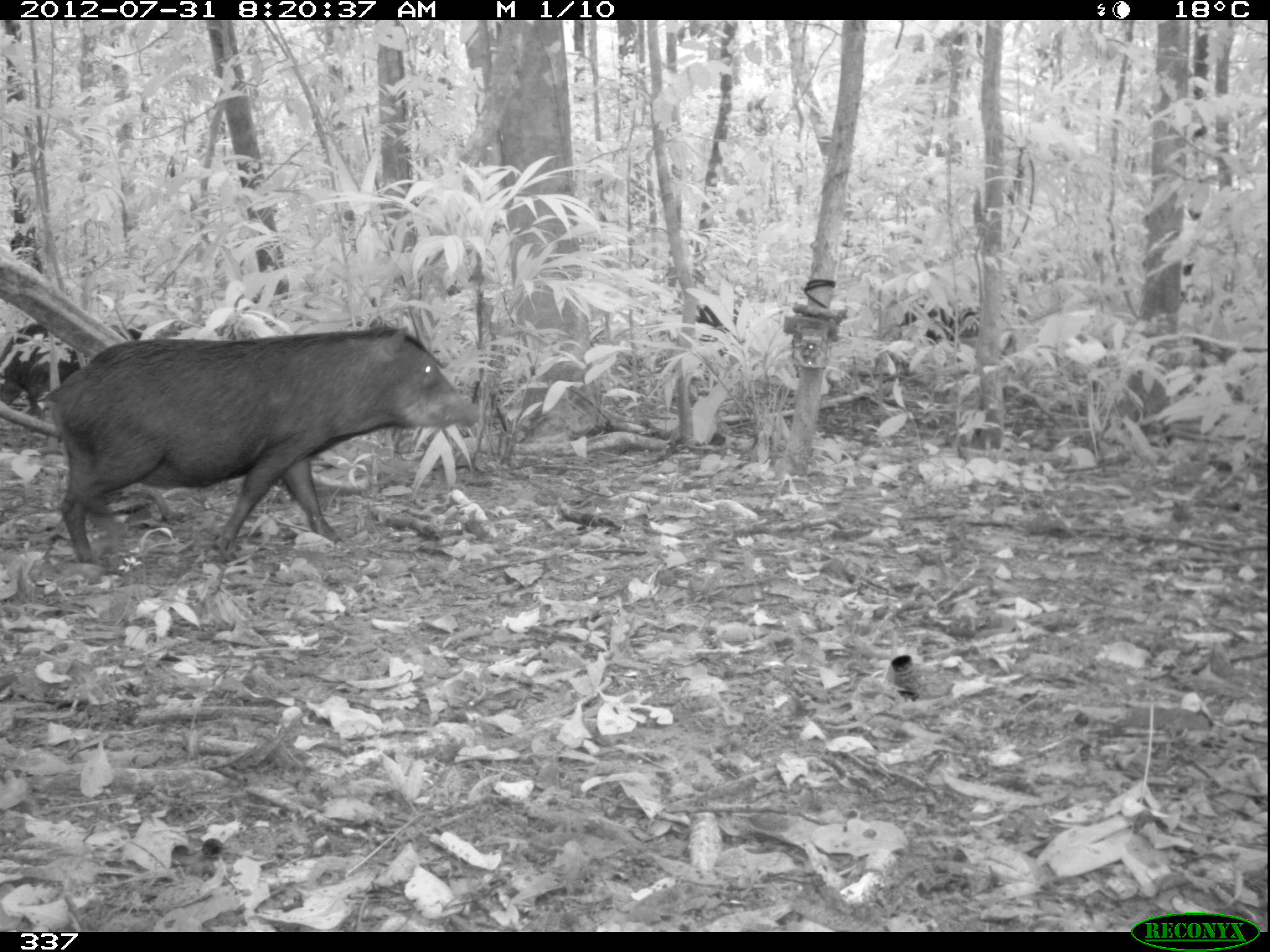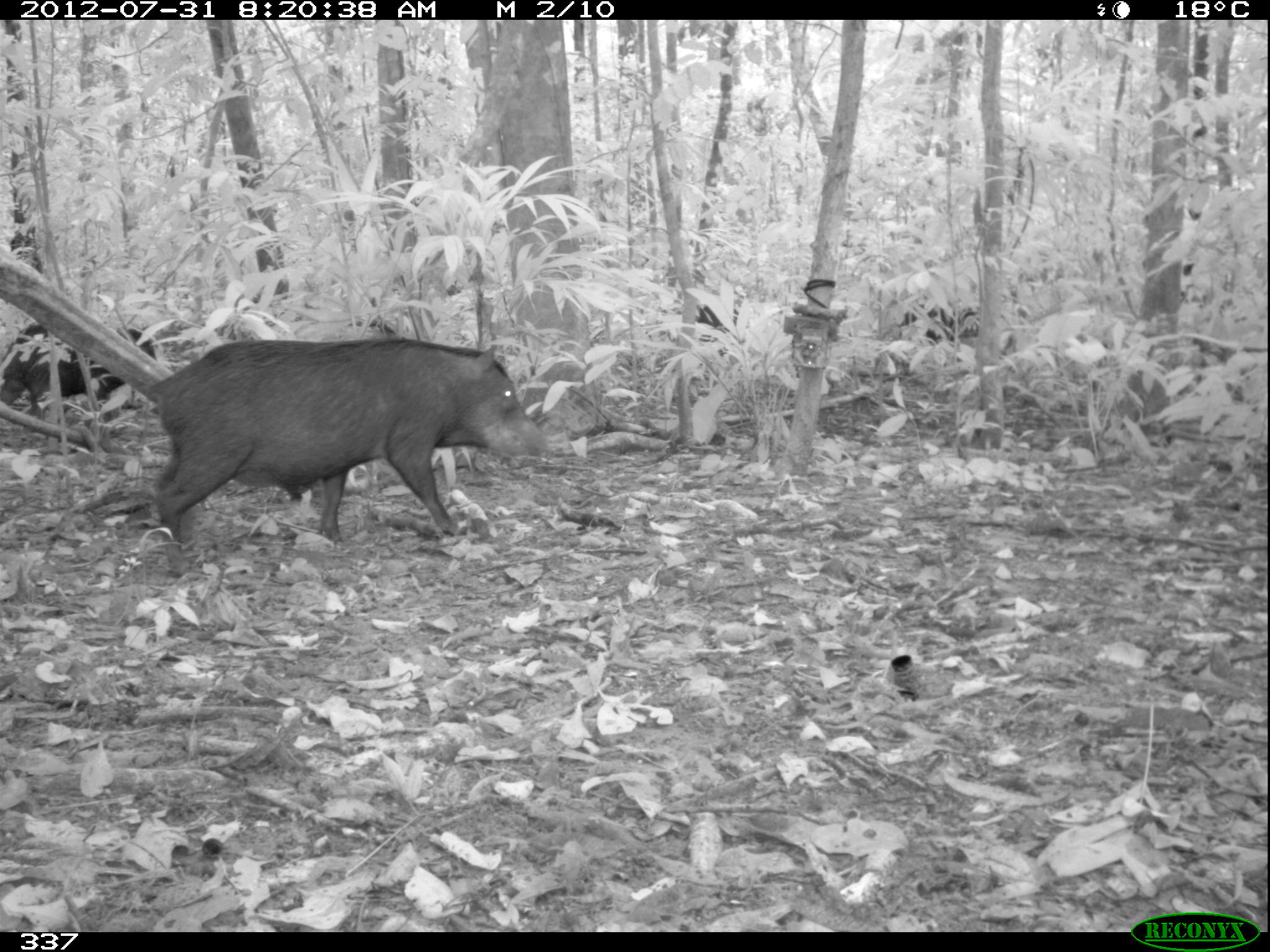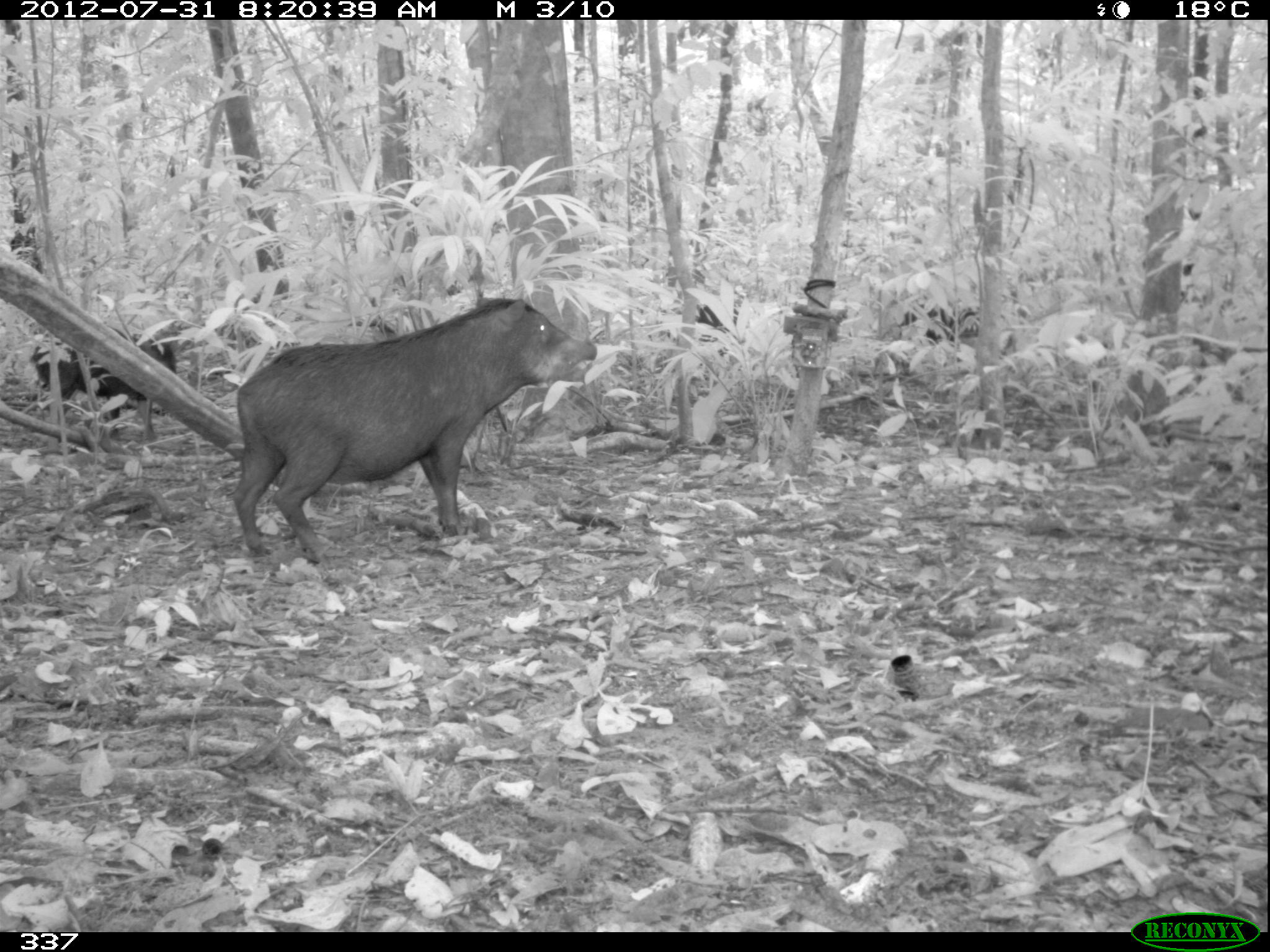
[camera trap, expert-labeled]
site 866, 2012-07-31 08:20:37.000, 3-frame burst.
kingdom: Animalia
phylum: Chordata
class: Mammalia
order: Artiodactyla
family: Tayassuidae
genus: Tayassu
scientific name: Tayassu pecari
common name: white-lipped peccary